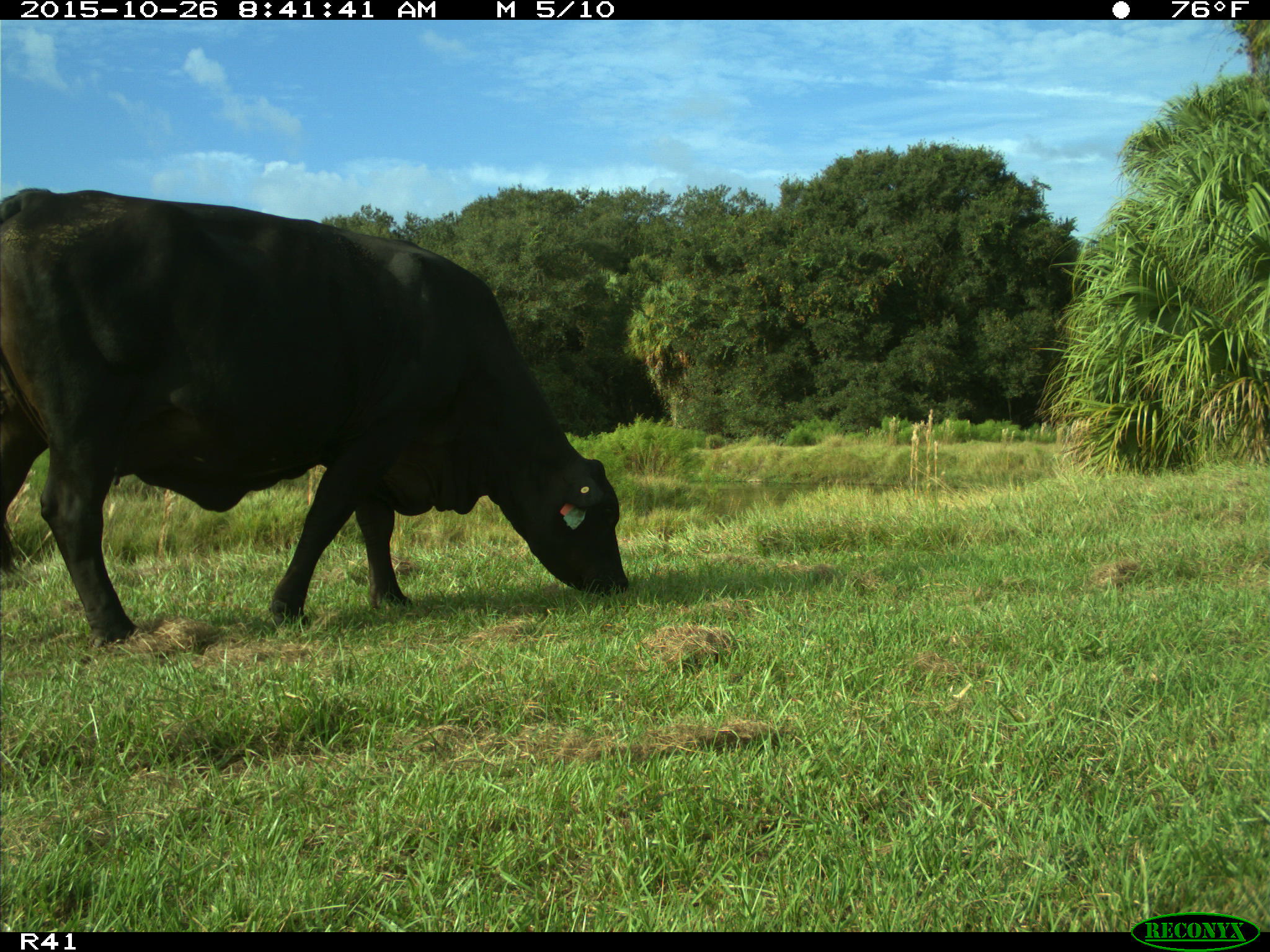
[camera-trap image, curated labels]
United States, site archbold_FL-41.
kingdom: Animalia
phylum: Chordata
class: Mammalia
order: Artiodactyla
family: Bovidae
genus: Bos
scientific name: Bos taurus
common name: domestic cow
Bos taurus (domestic cow).